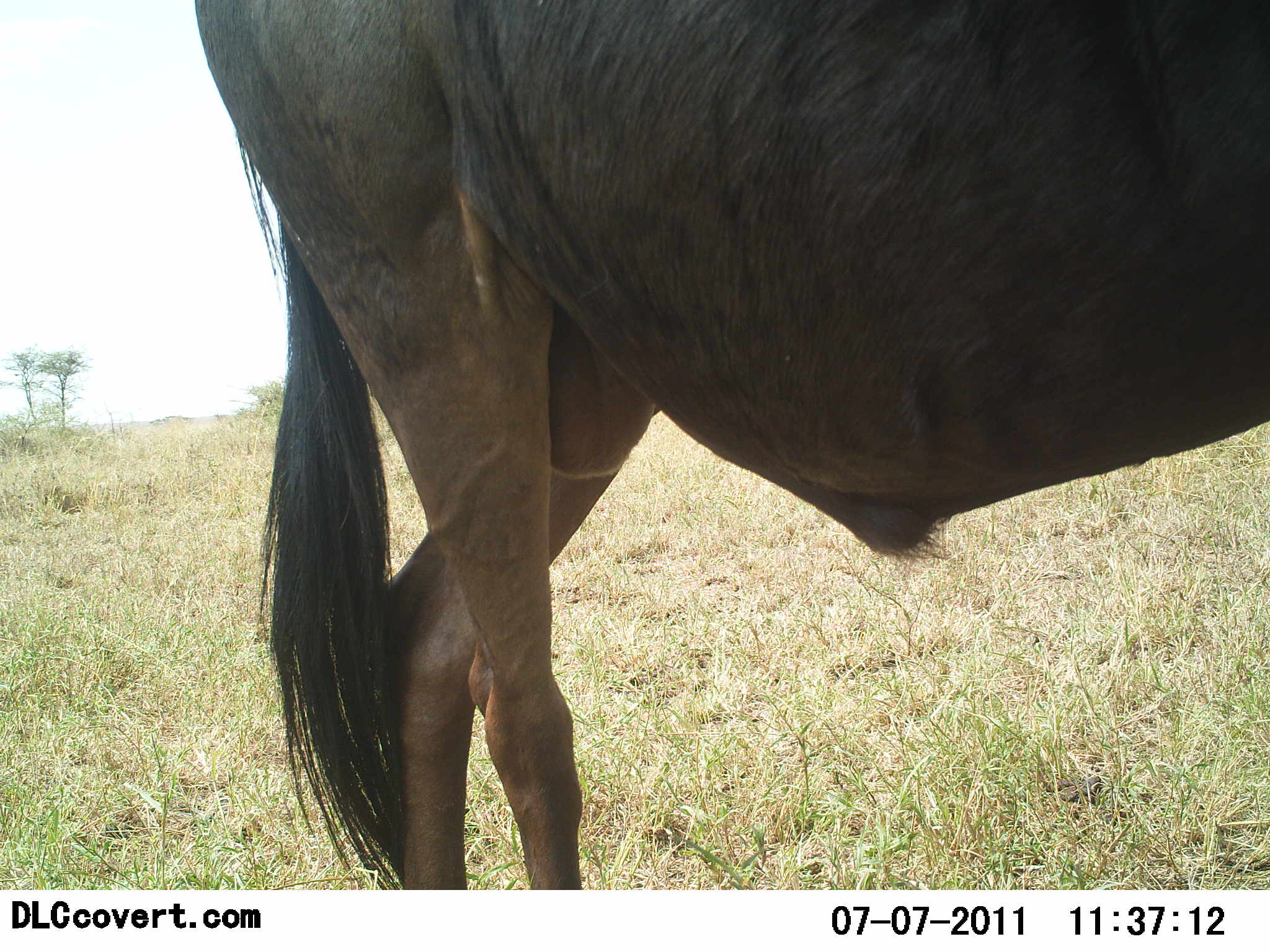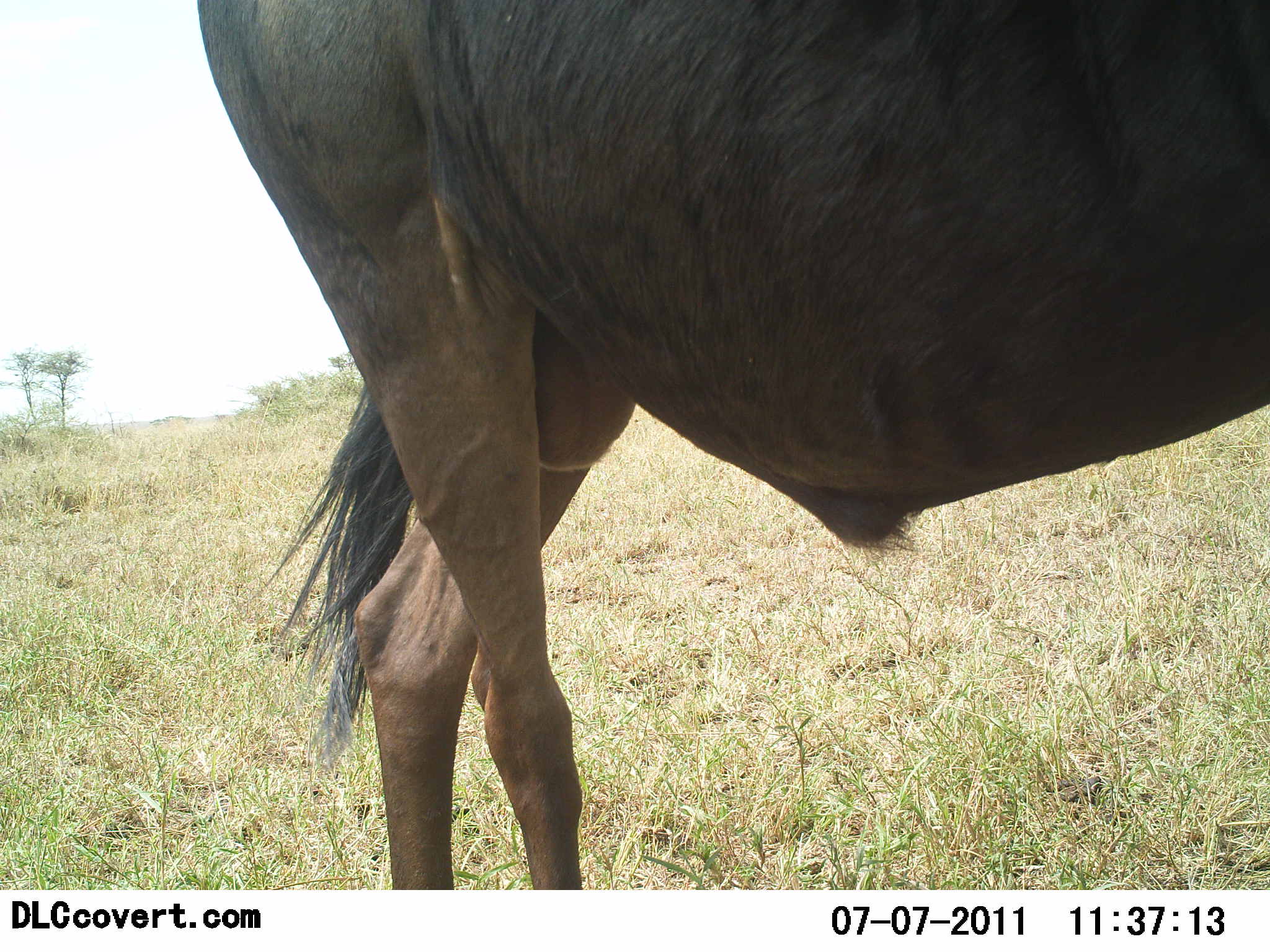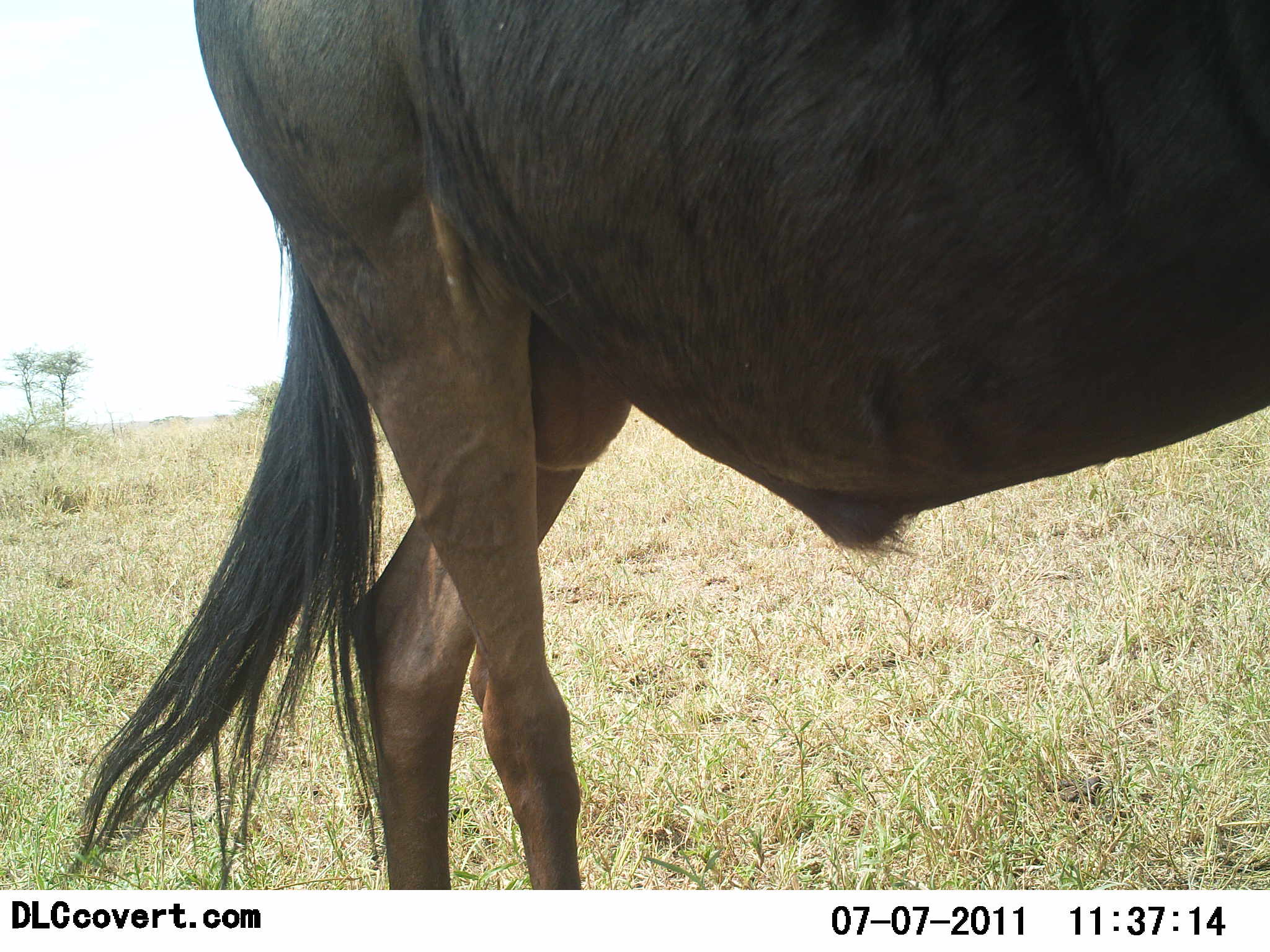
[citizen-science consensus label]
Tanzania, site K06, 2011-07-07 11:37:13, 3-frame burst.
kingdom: Animalia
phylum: Chordata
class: Mammalia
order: Artiodactyla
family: Bovidae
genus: Connochaetes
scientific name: Connochaetes taurinus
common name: blue wildebeest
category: wildebeest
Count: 1.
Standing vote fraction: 91%.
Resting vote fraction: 0%.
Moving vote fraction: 9%.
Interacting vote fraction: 0%.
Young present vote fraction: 0%.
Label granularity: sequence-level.